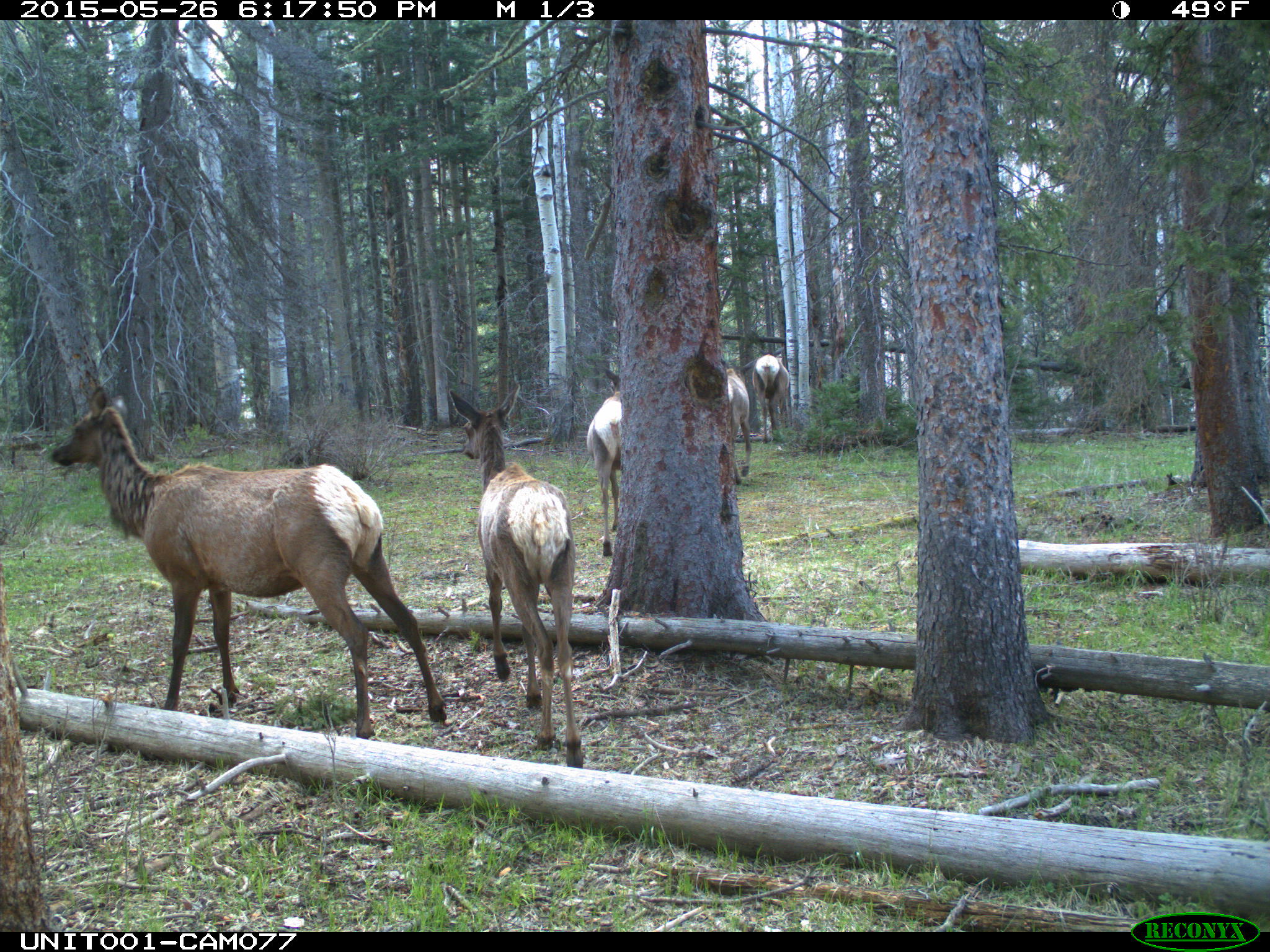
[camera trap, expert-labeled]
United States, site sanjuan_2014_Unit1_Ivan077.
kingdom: Animalia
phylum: Chordata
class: Mammalia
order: Artiodactyla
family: Cervidae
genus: Cervus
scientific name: Cervus elaphus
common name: red deer